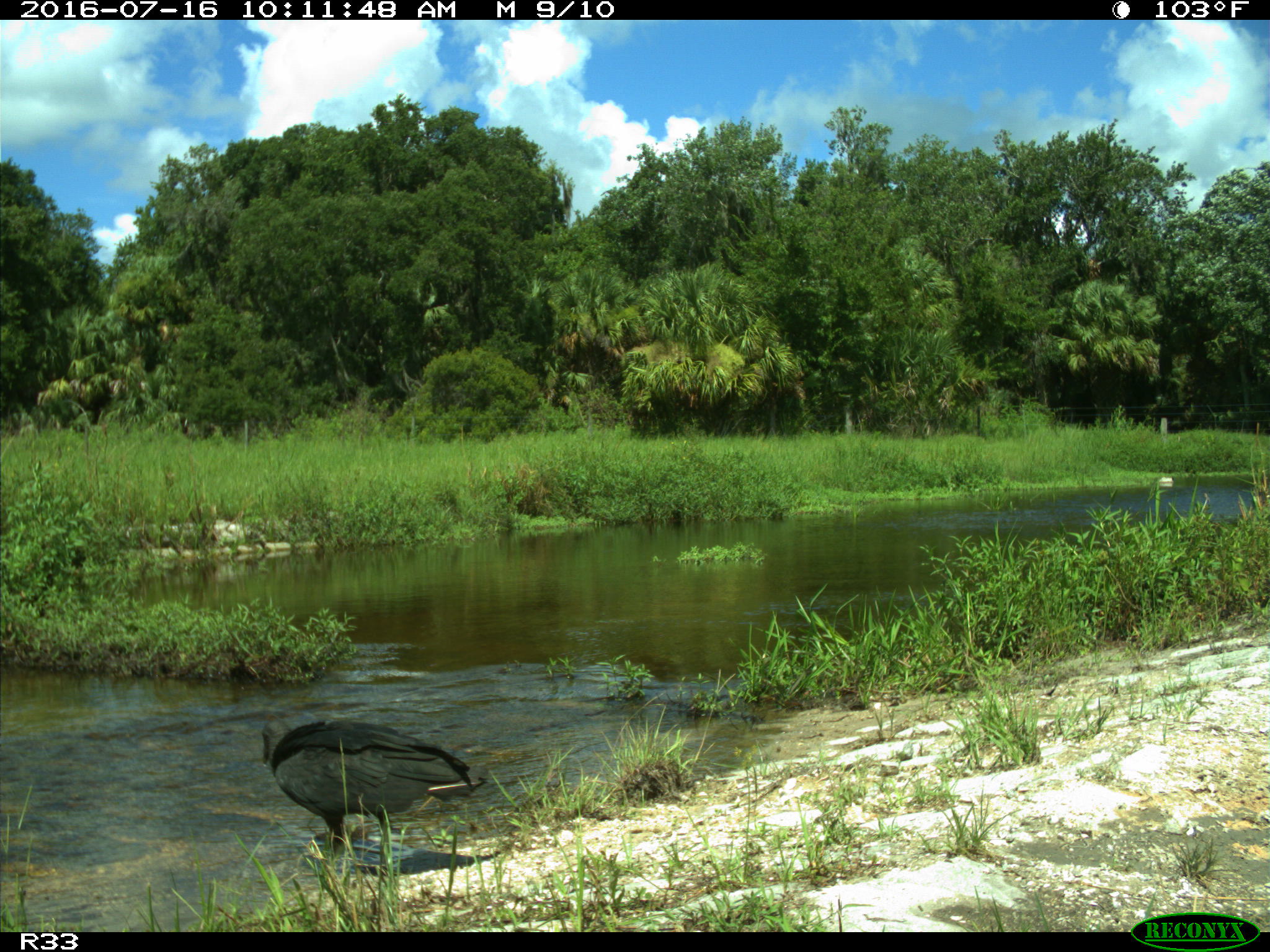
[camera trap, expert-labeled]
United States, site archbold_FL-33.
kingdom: Animalia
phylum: Chordata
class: Aves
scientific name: Aves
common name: birds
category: unidentified bird